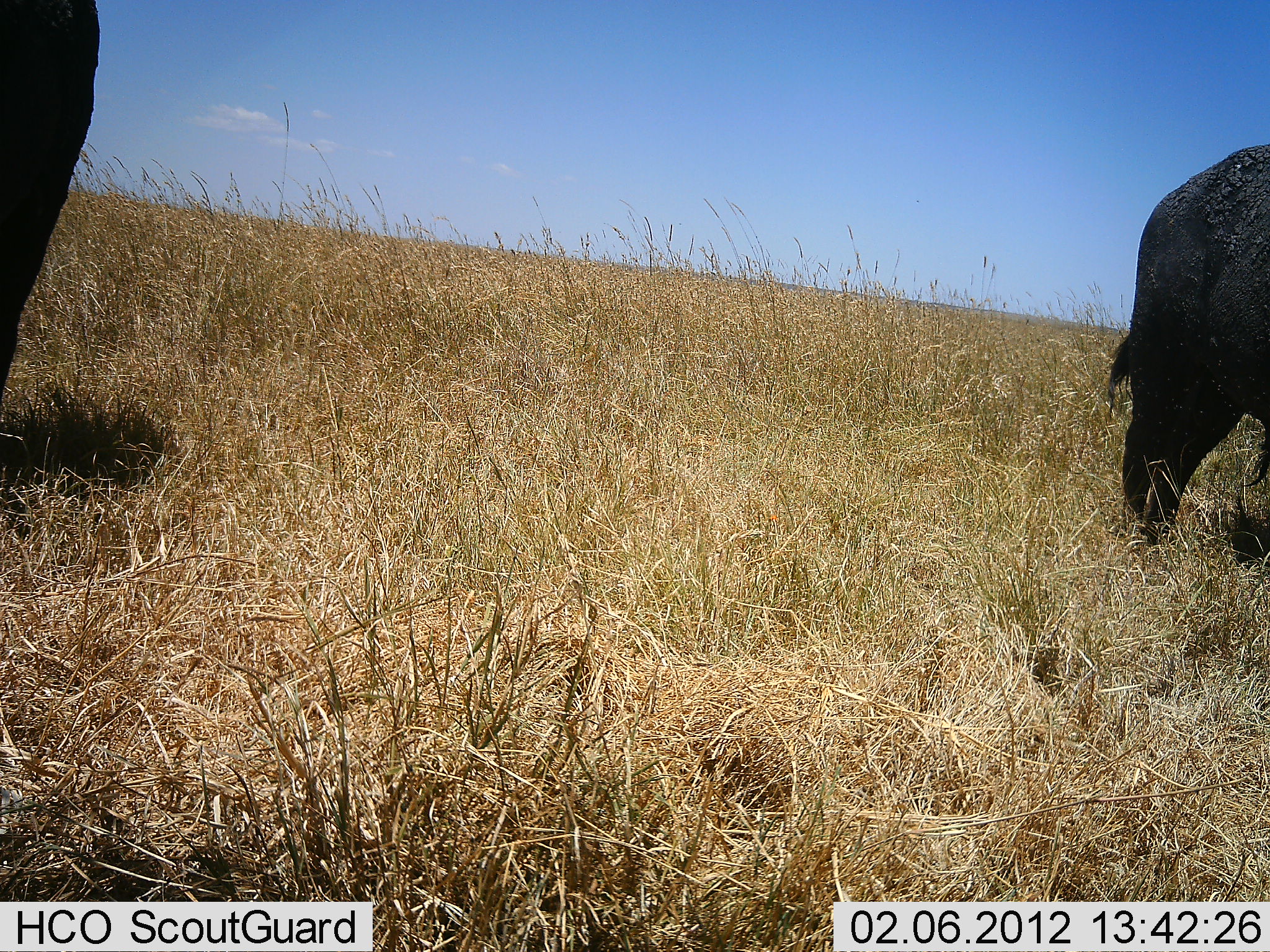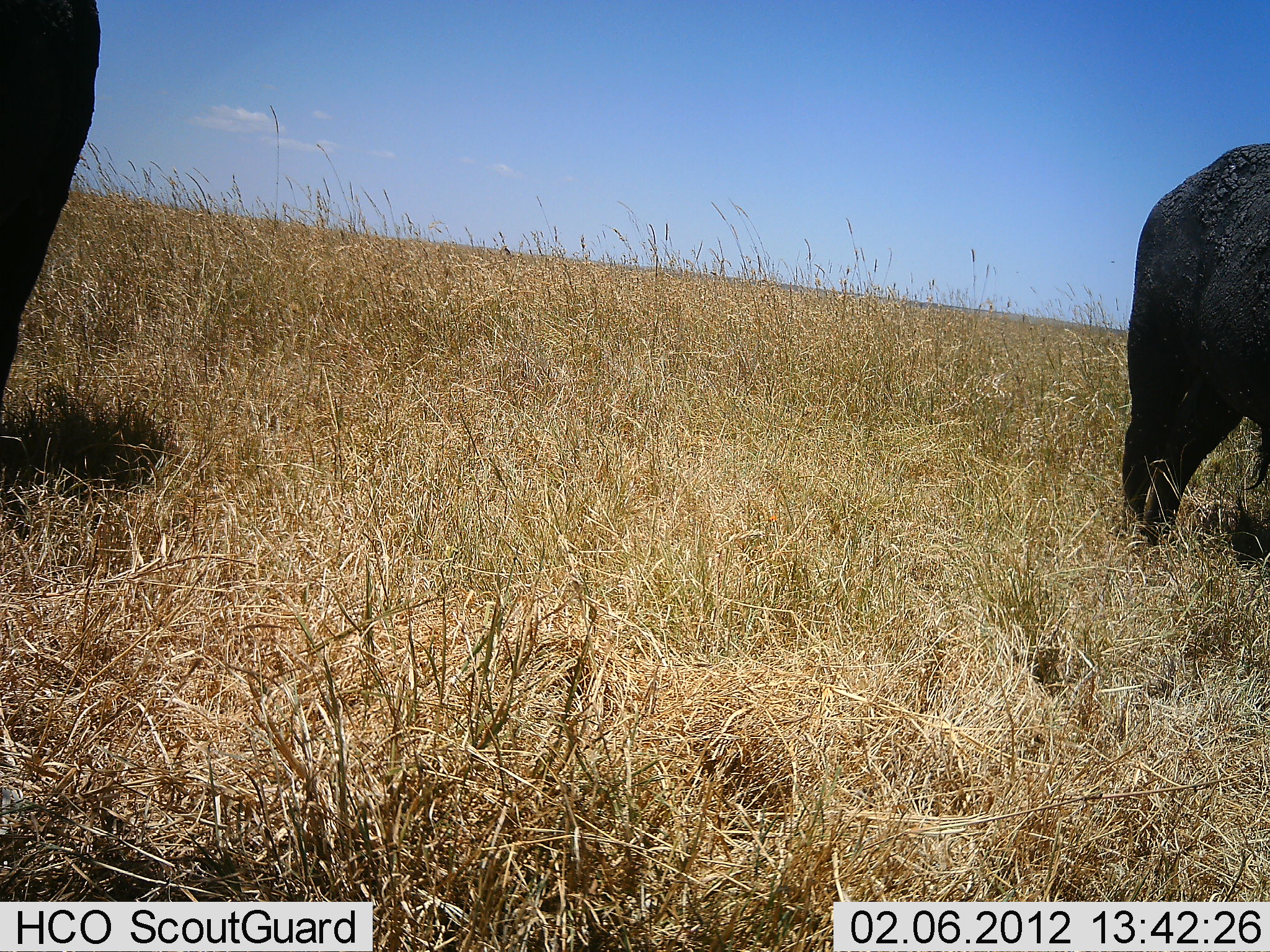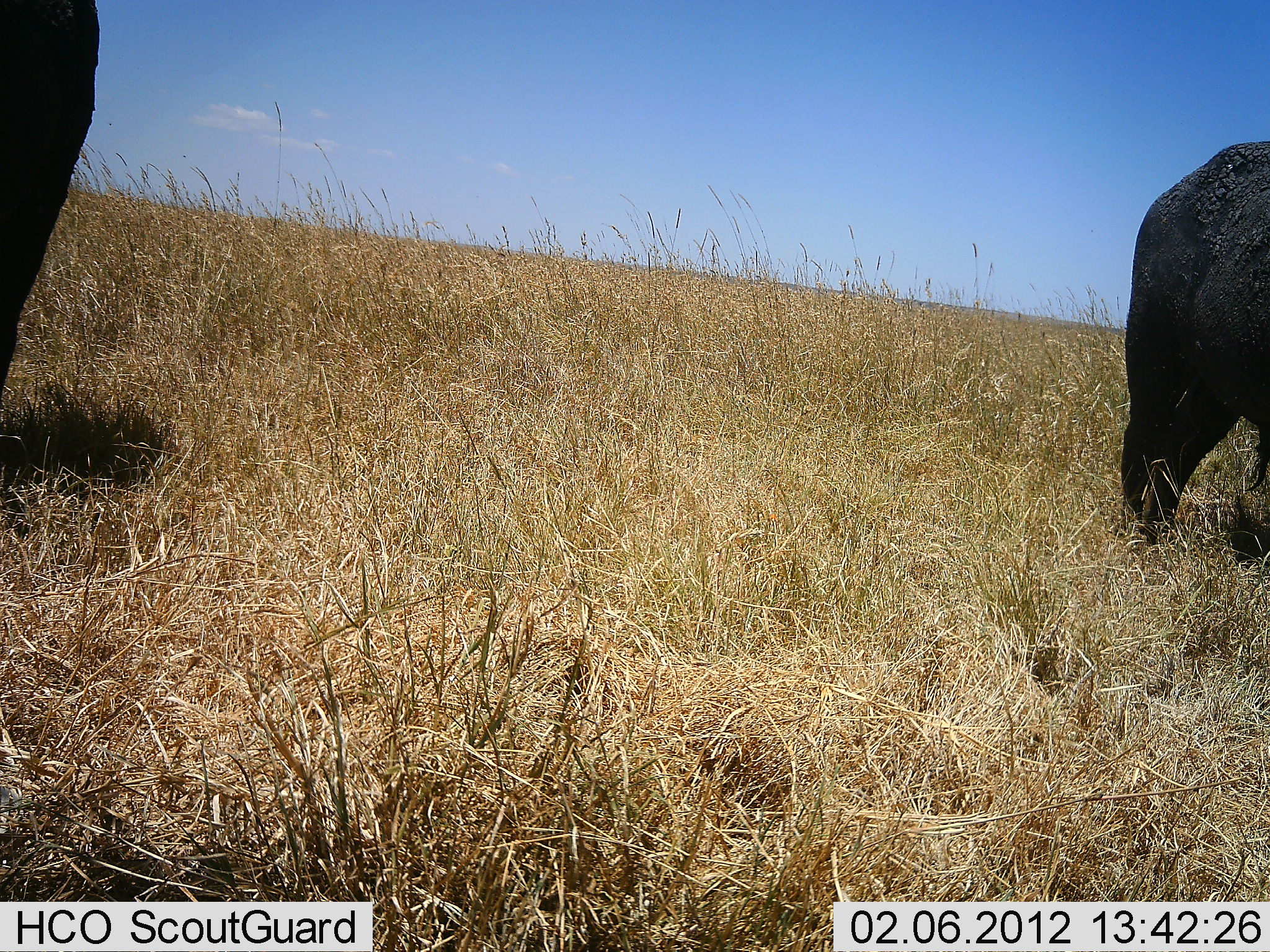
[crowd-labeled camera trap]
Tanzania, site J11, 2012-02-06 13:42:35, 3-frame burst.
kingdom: Animalia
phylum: Chordata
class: Mammalia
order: Artiodactyla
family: Bovidae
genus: Syncerus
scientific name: Syncerus caffer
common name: cape buffalo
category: buffalo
Buffalo (cape buffalo) (Syncerus caffer), count 2. Behavior (volunteer vote fractions): standing 85%, resting 0%, moving 10%, interacting 0%. Young present (vote fraction): 0%. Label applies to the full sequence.